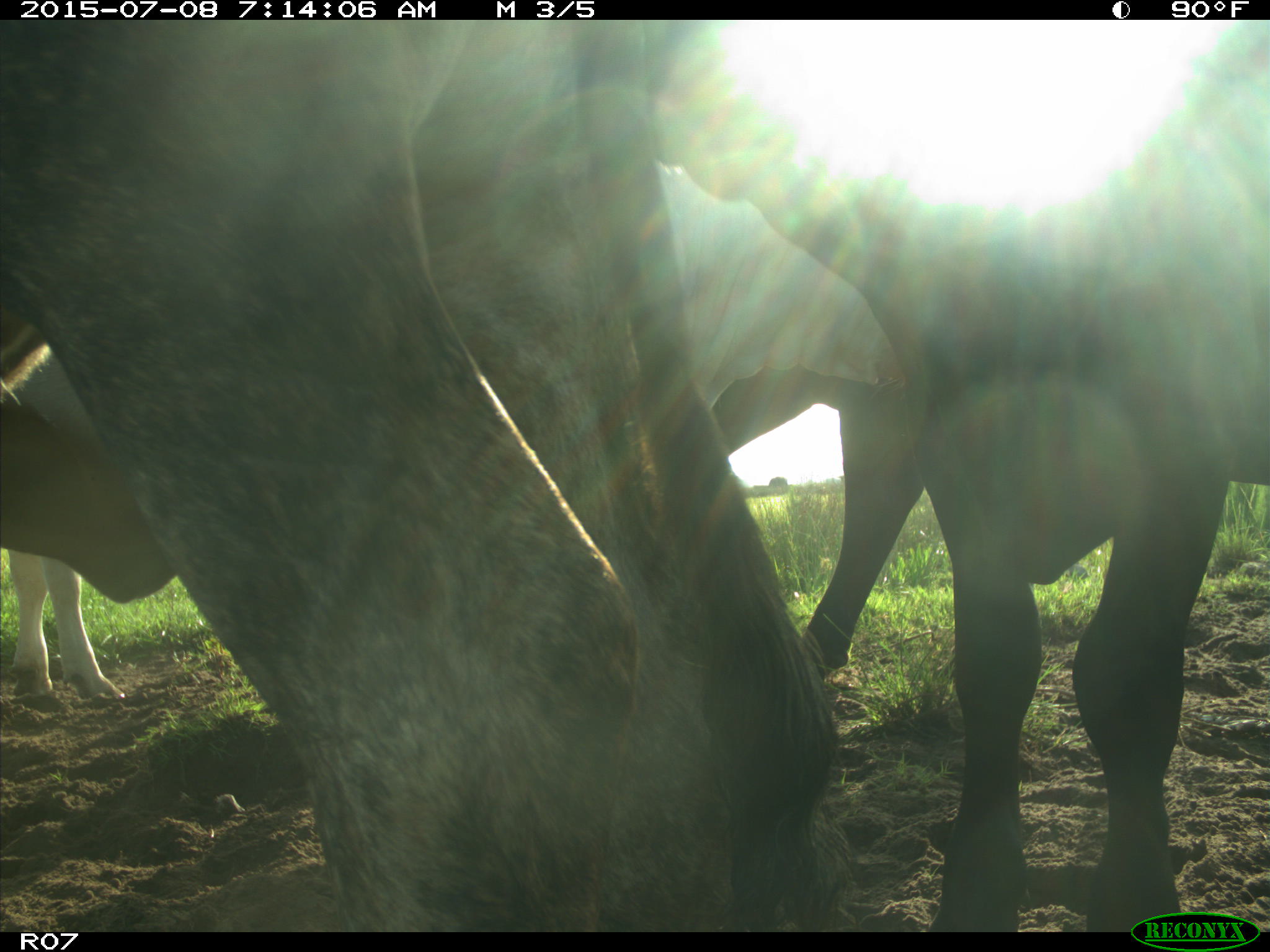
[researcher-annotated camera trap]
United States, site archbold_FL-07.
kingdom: Animalia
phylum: Chordata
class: Mammalia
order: Artiodactyla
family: Bovidae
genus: Bos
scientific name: Bos taurus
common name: domestic cow